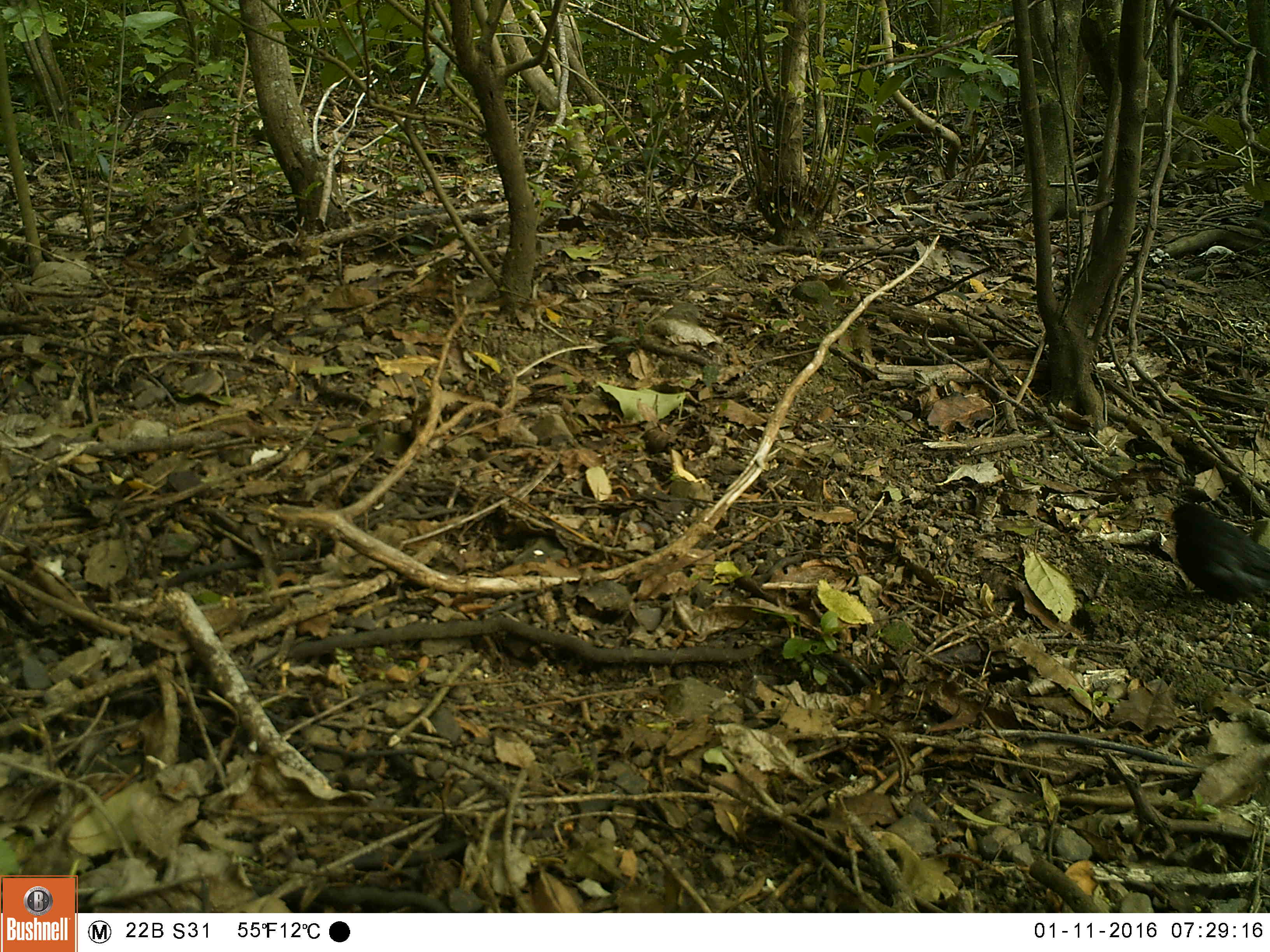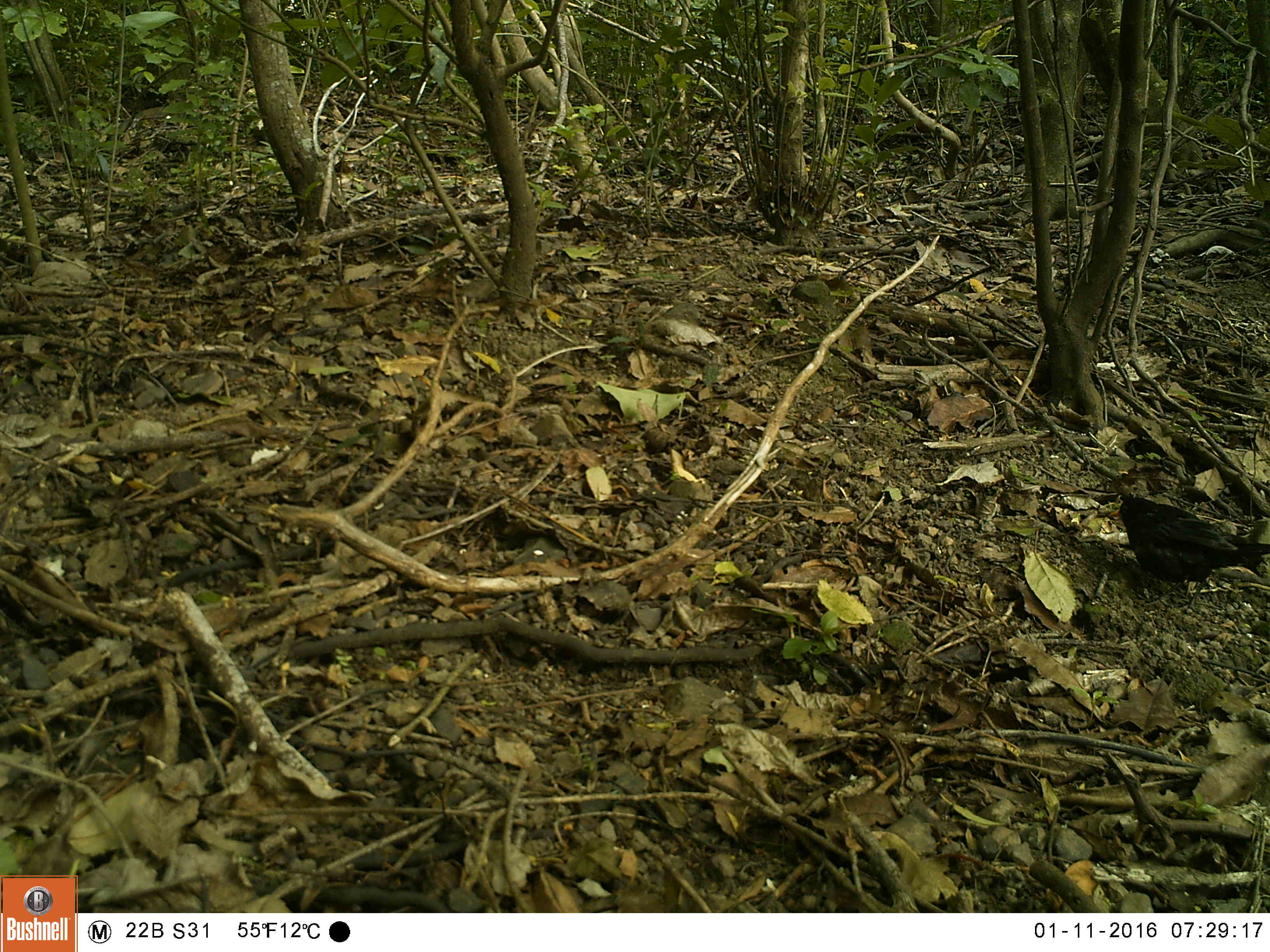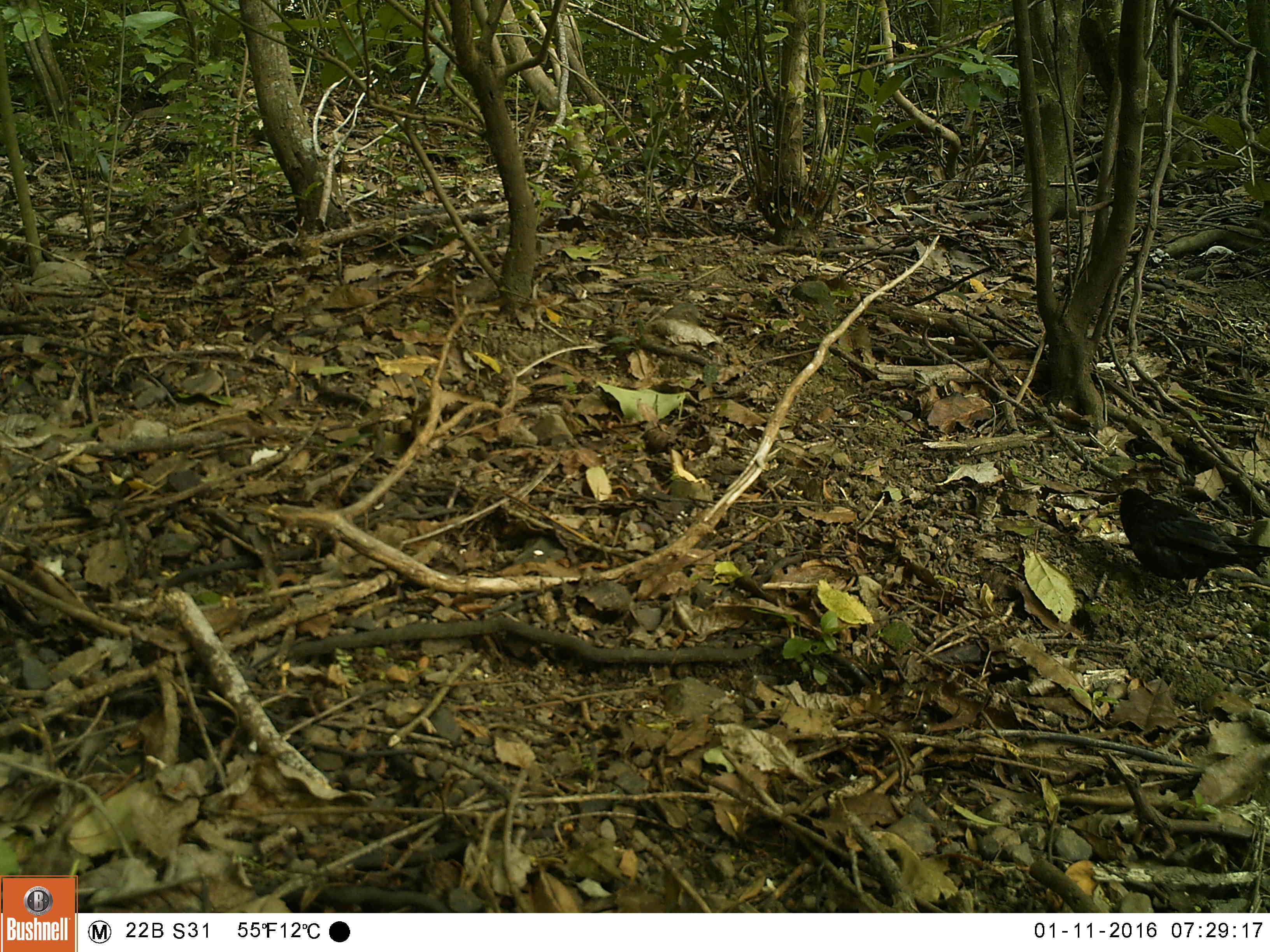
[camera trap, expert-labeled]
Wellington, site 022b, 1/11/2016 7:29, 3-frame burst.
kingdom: Animalia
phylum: Chordata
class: Aves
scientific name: Aves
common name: bird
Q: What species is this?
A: Bird (Aves).